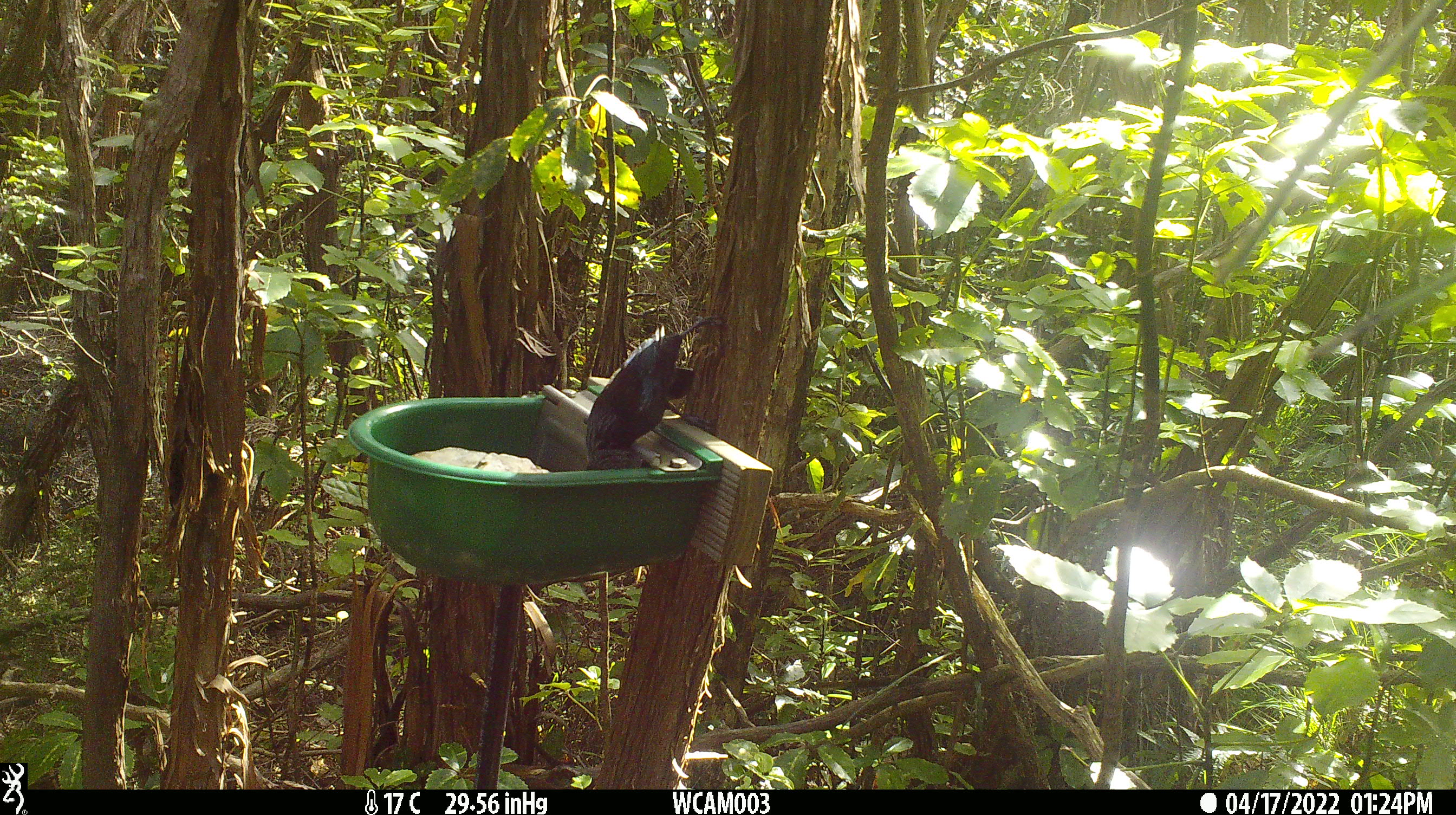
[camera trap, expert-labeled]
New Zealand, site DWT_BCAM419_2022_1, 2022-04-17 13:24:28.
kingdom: Animalia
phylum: Chordata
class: Aves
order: Passeriformes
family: Meliphagidae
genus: Prosthemadera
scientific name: Prosthemadera novaeseelandiae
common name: tui